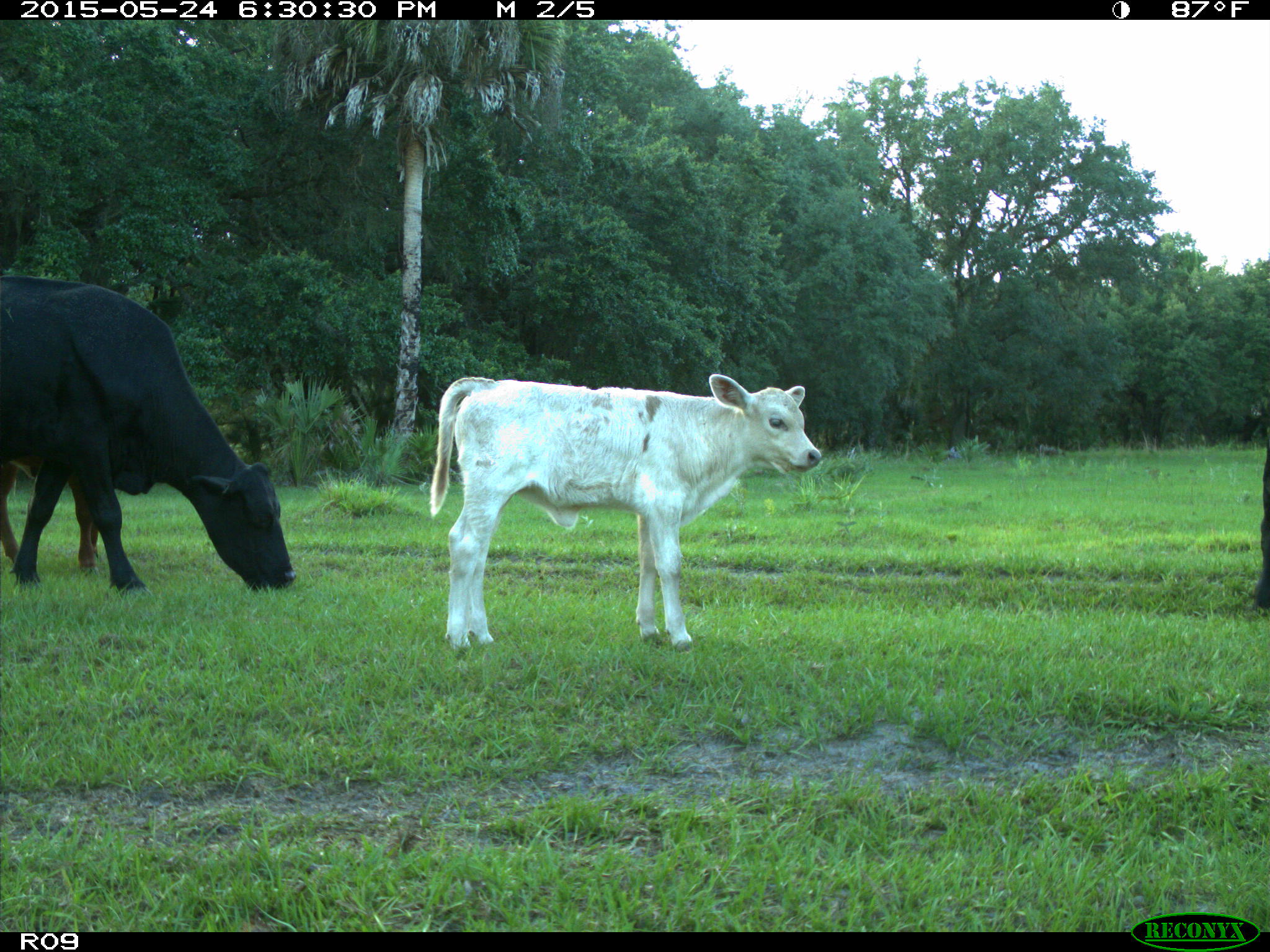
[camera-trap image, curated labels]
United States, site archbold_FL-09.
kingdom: Animalia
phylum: Chordata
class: Mammalia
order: Artiodactyla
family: Bovidae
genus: Bos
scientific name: Bos taurus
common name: domestic cow